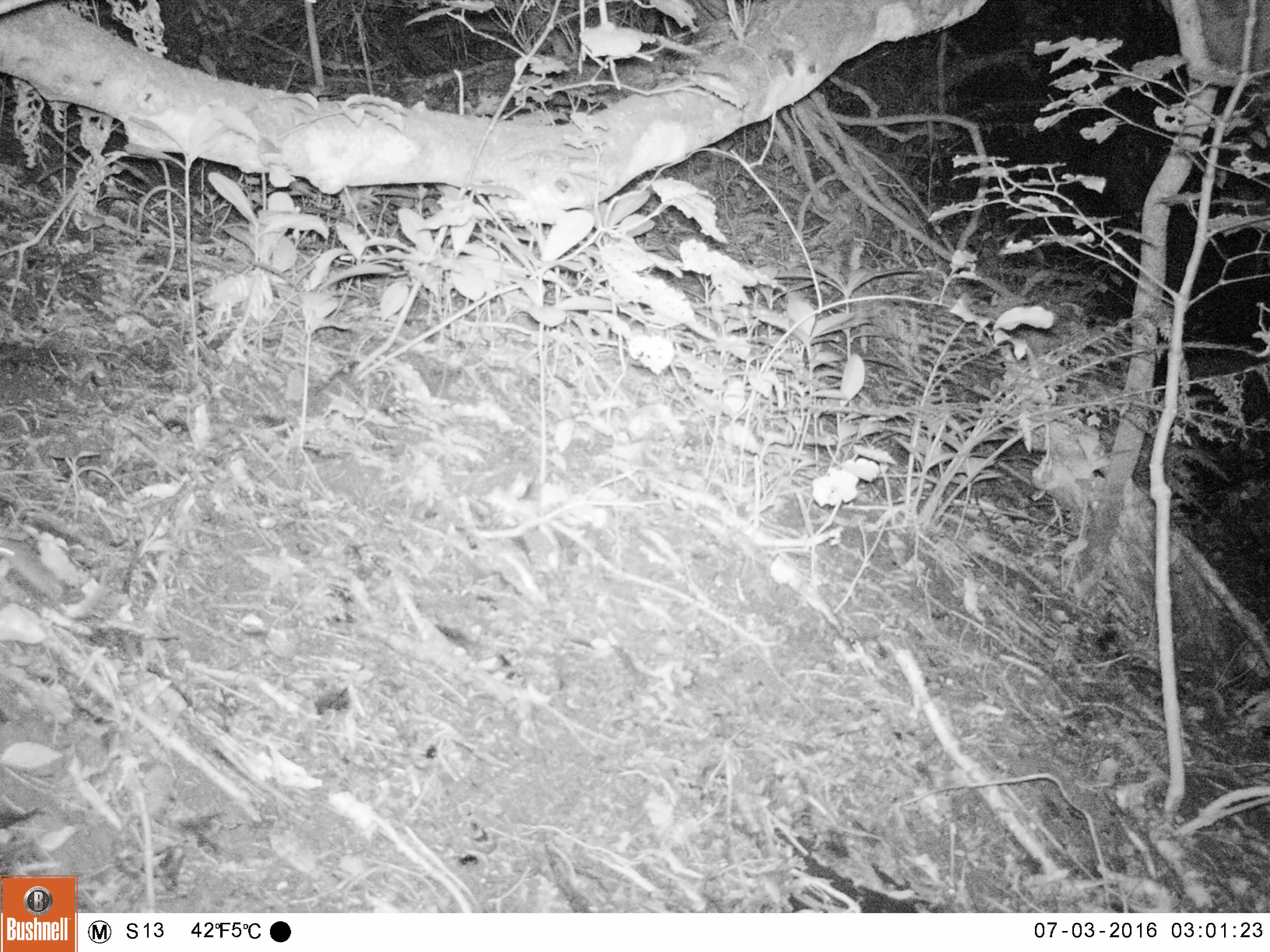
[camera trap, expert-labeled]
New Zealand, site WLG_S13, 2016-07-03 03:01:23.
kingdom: Animalia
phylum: Chordata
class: Mammalia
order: Rodentia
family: Muridae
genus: Mus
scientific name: Mus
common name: mouse